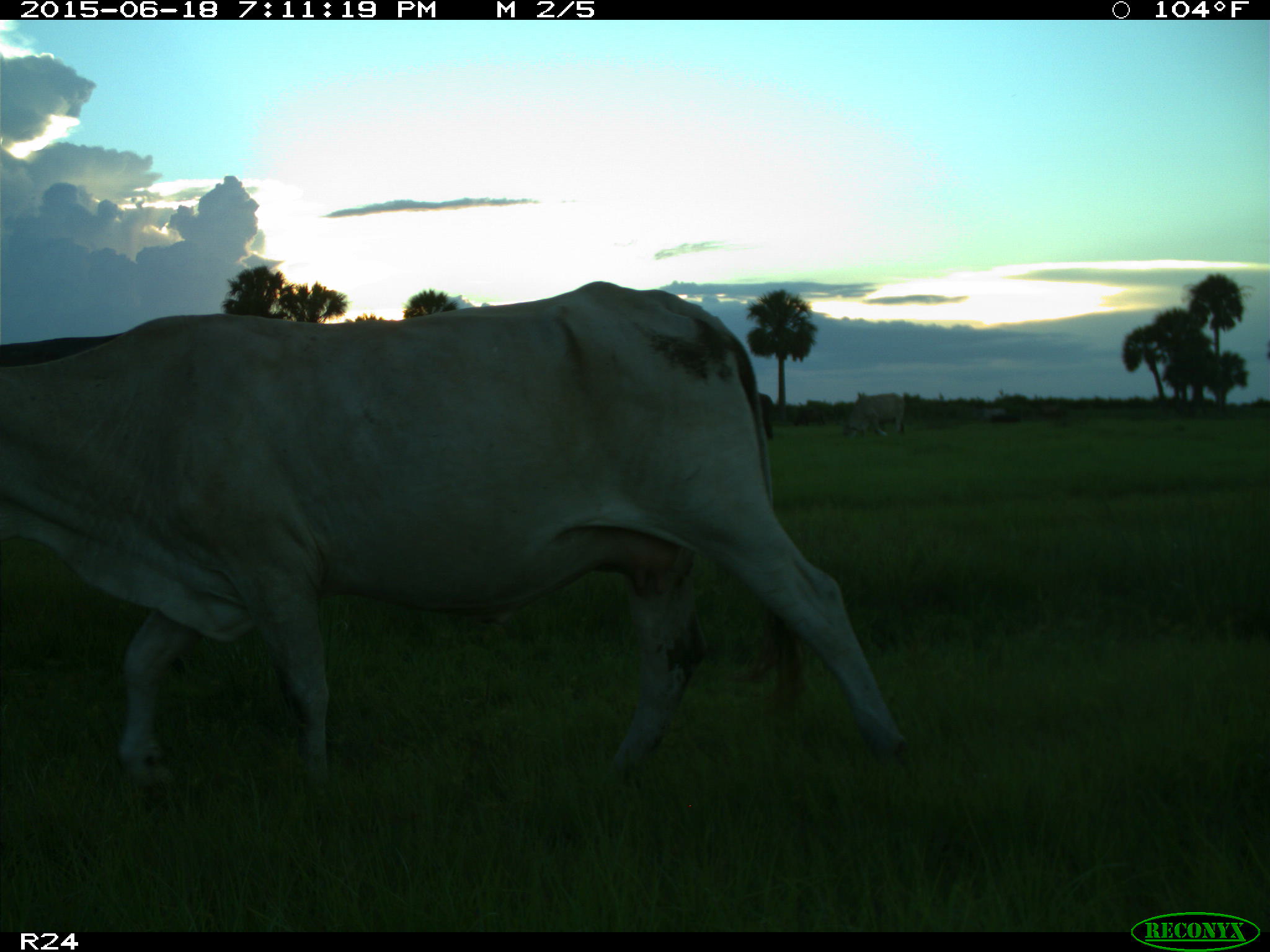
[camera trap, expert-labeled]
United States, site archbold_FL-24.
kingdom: Animalia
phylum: Chordata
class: Mammalia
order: Artiodactyla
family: Bovidae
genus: Bos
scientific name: Bos taurus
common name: domestic cow